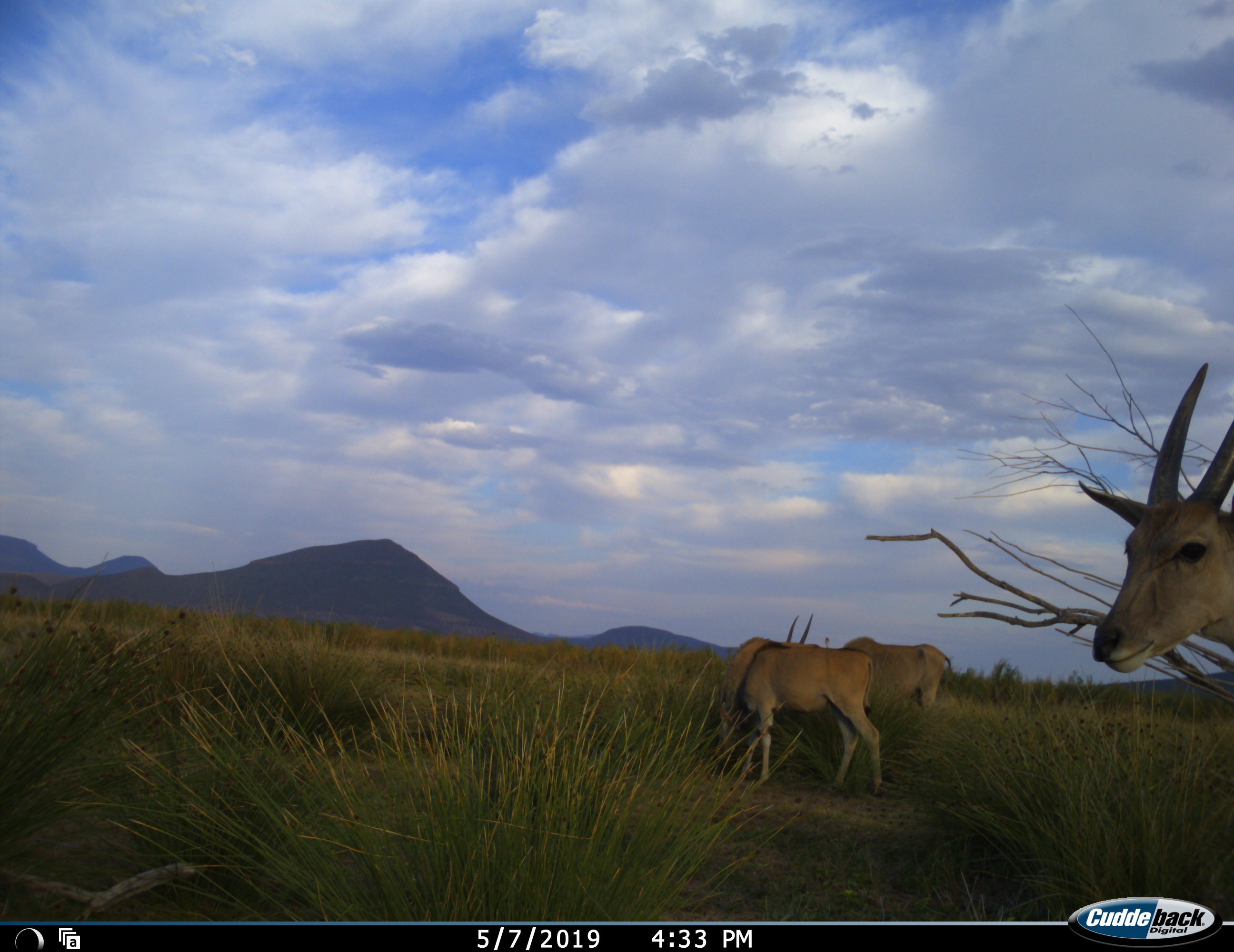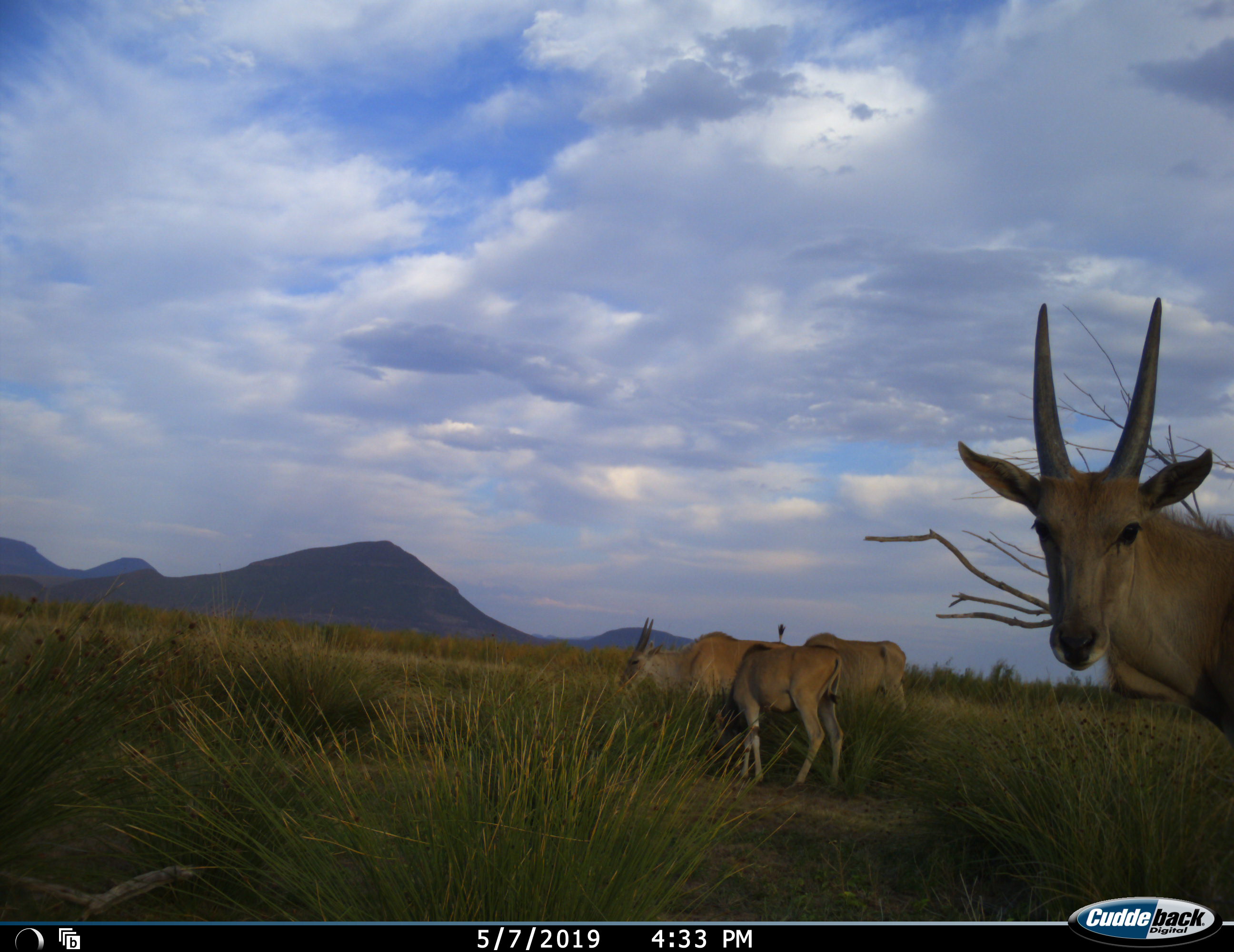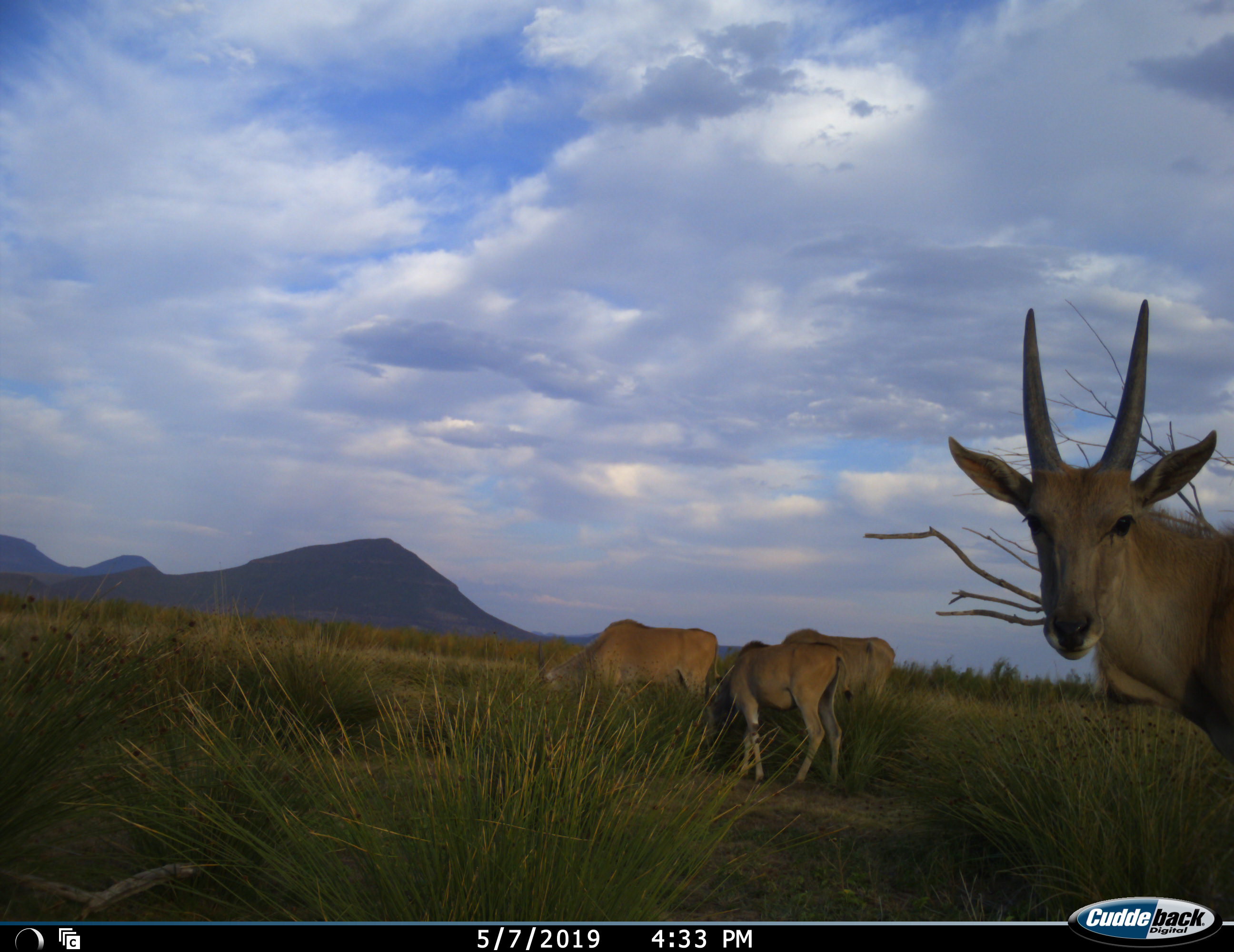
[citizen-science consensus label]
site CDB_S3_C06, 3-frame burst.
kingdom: Animalia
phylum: Chordata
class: Mammalia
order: Artiodactyla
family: Bovidae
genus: Tragelaphus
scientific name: Tragelaphus oryx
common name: eland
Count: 4.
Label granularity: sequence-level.